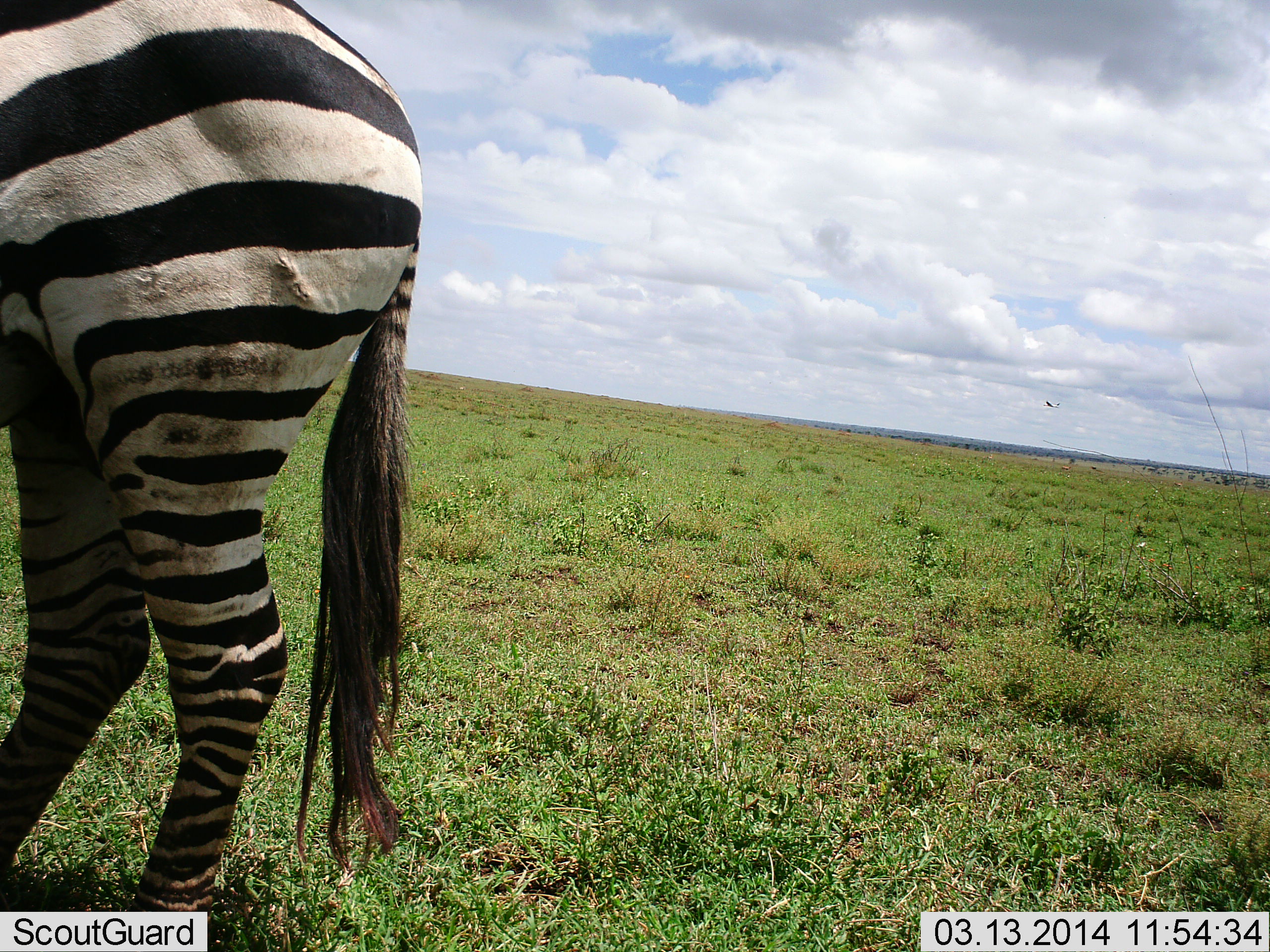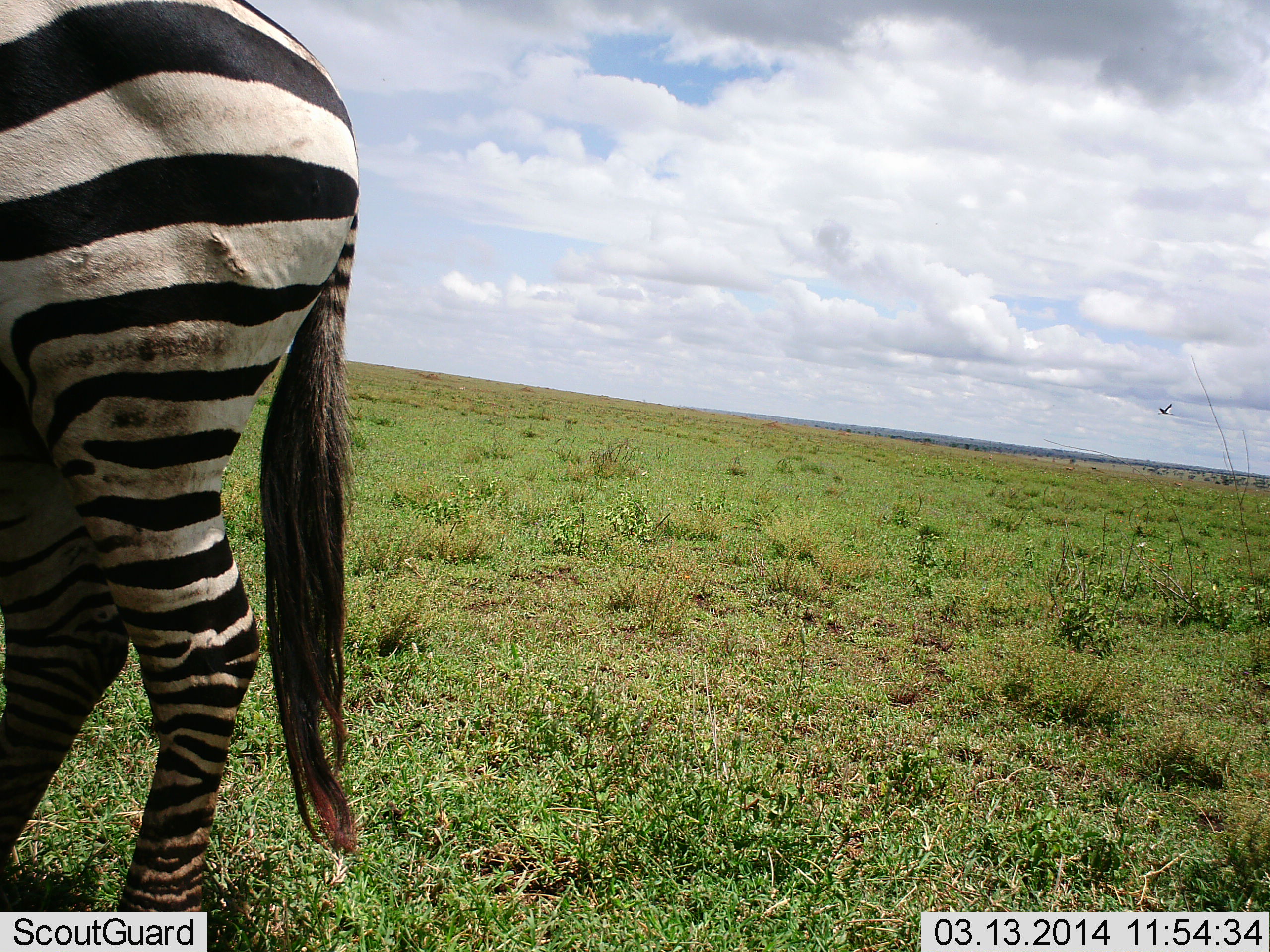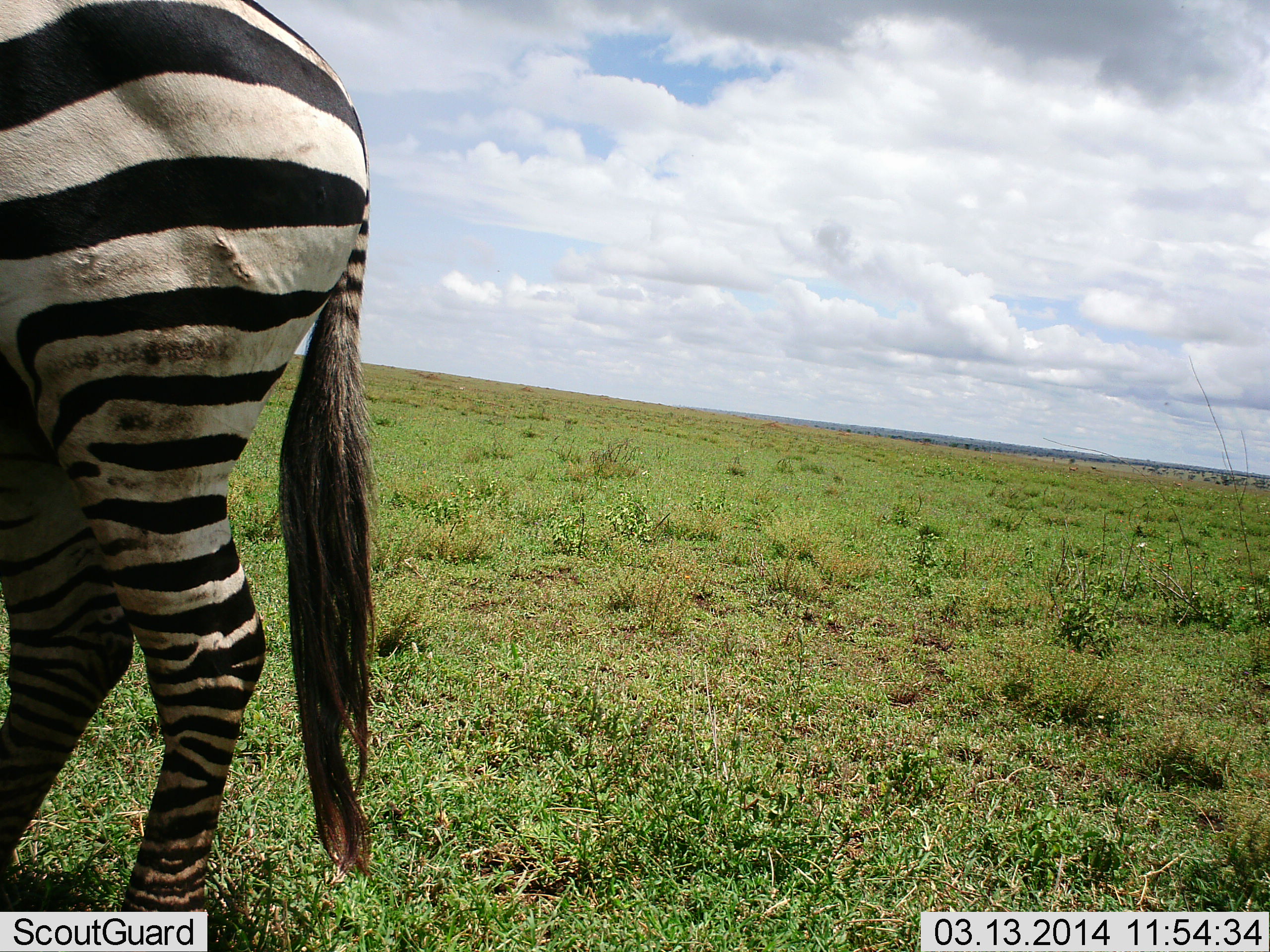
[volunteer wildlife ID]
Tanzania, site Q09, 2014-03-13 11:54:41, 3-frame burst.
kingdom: Animalia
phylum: Chordata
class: Mammalia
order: Perissodactyla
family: Equidae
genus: Equus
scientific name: Equus quagga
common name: plains zebra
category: zebra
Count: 1.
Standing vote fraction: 69%.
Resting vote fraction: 0%.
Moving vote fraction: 15%.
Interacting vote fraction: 0%.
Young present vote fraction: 0%.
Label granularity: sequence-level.